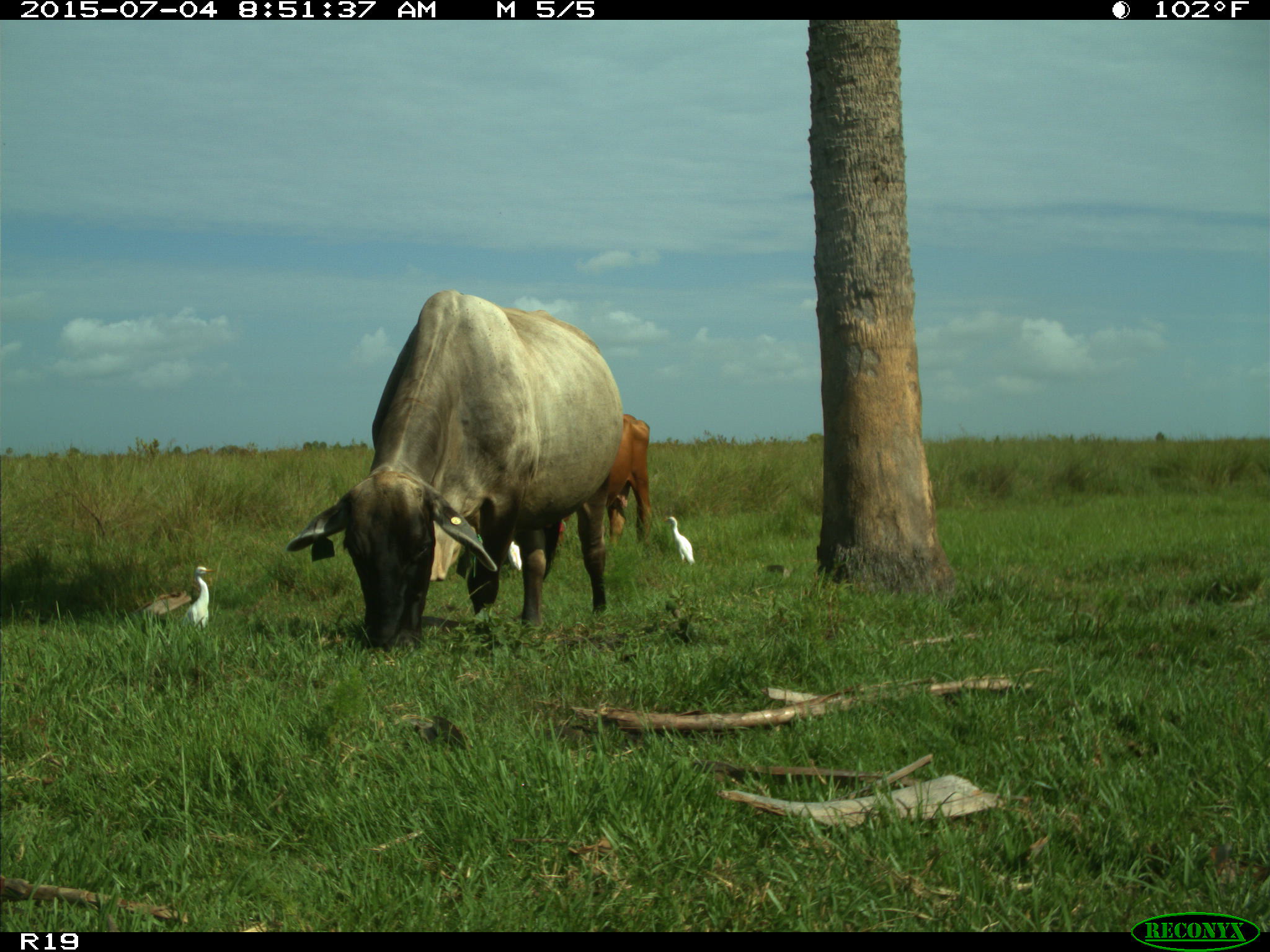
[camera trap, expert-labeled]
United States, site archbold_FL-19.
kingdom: Animalia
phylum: Chordata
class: Mammalia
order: Artiodactyla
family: Bovidae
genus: Bos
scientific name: Bos taurus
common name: domestic cow